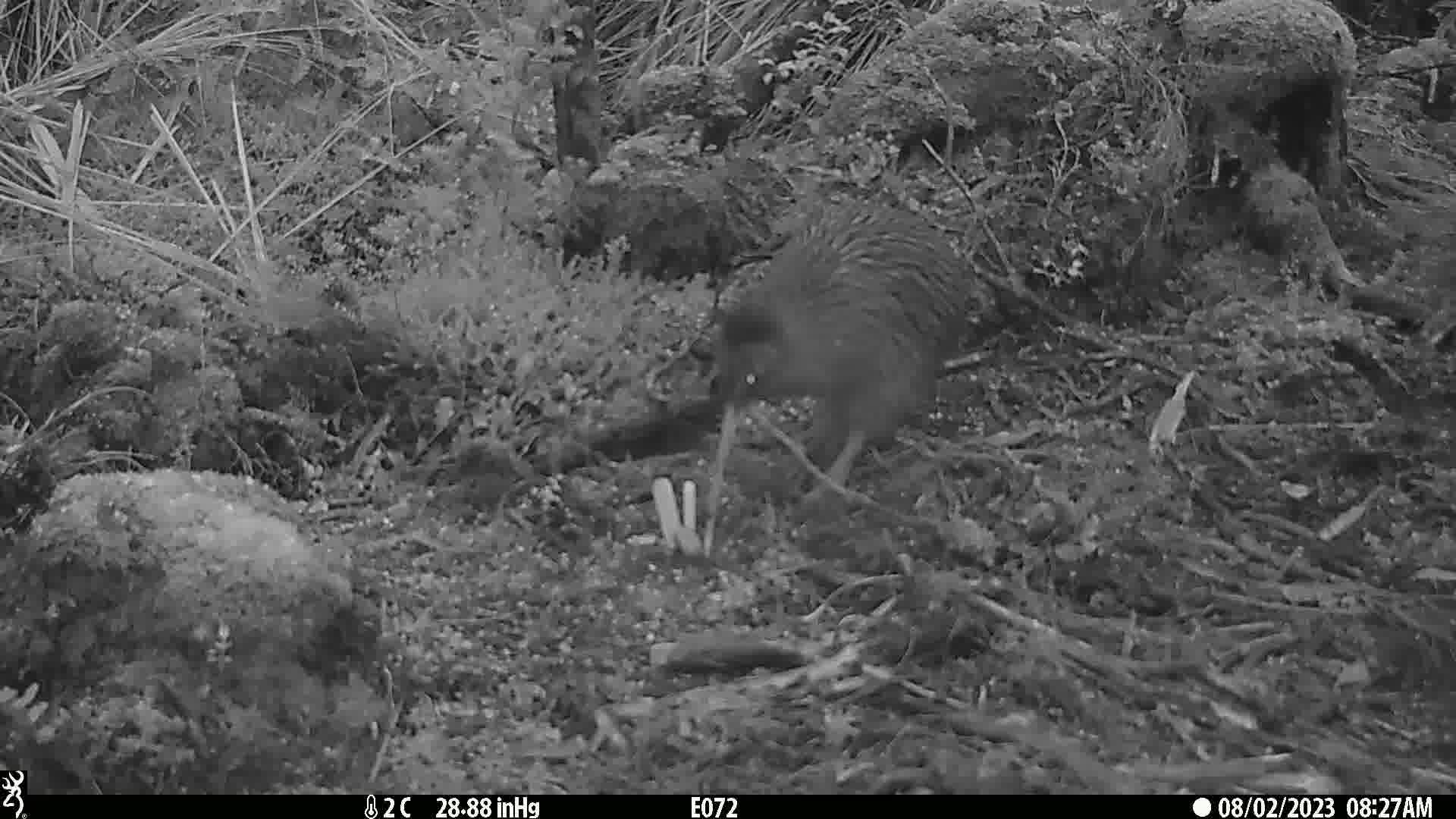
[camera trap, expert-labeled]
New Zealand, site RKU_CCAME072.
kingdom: Animalia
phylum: Chordata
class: Aves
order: Apterygiformes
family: Apterygidae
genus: Apteryx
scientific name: Apteryx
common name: kiwi